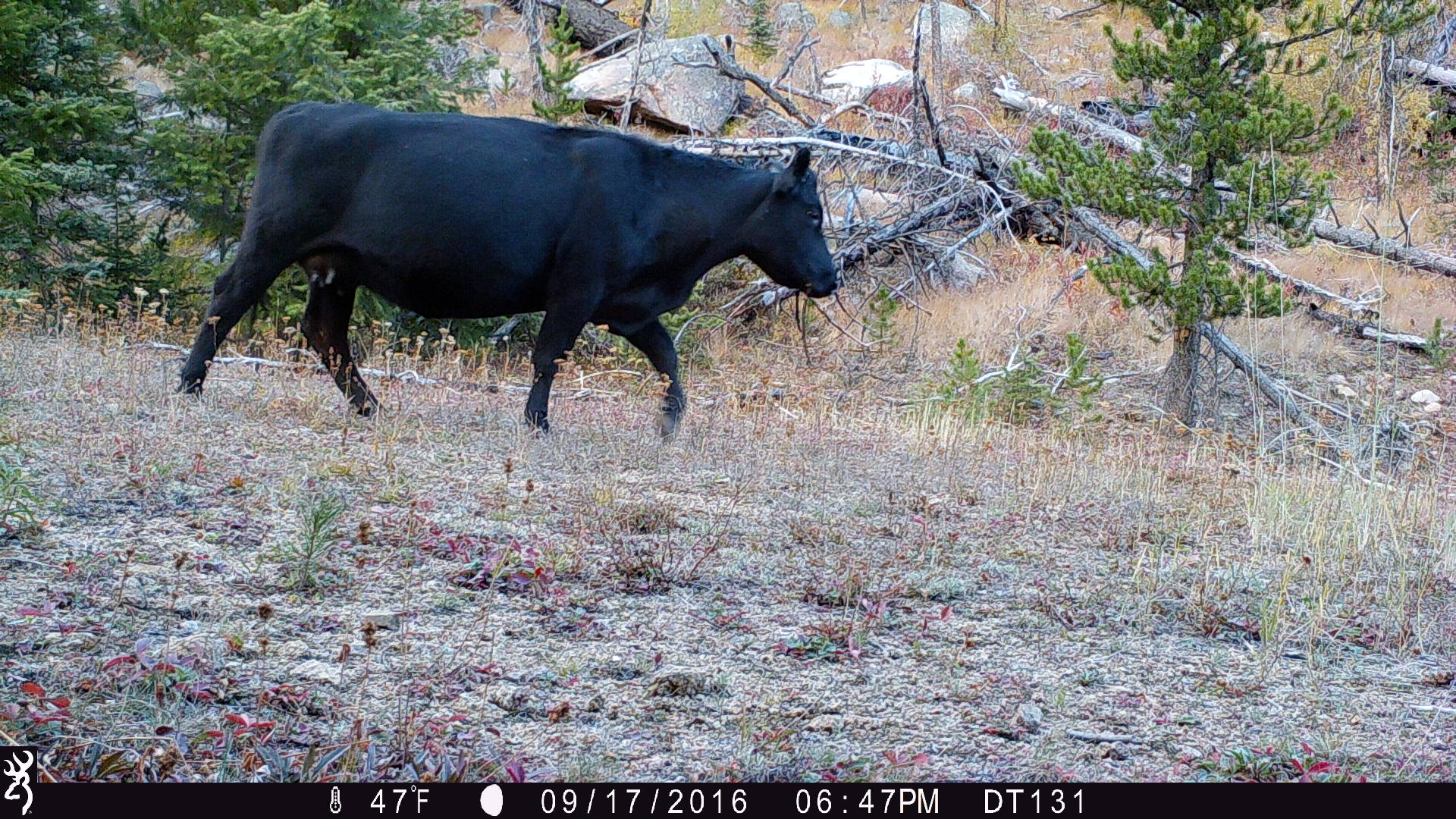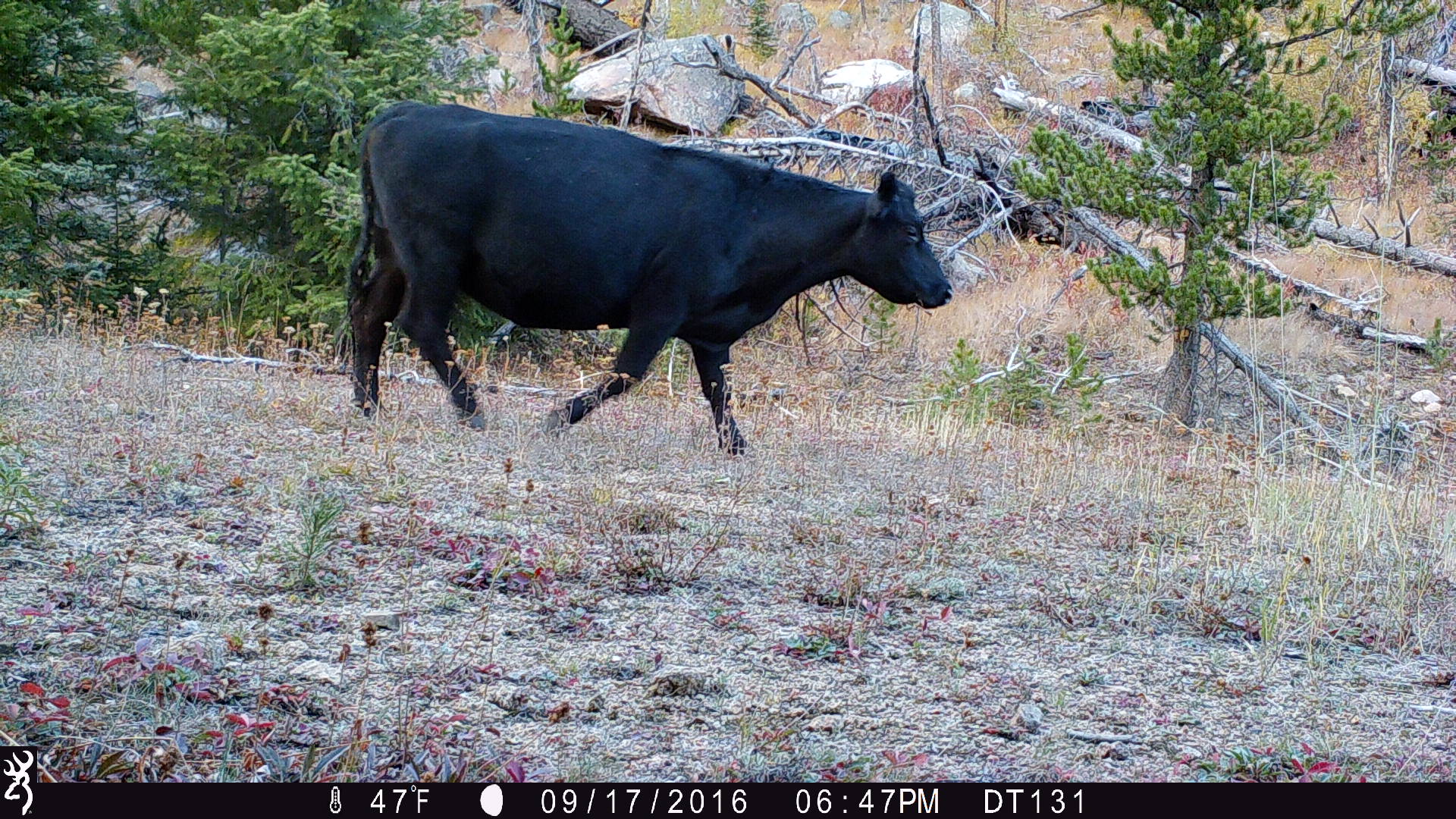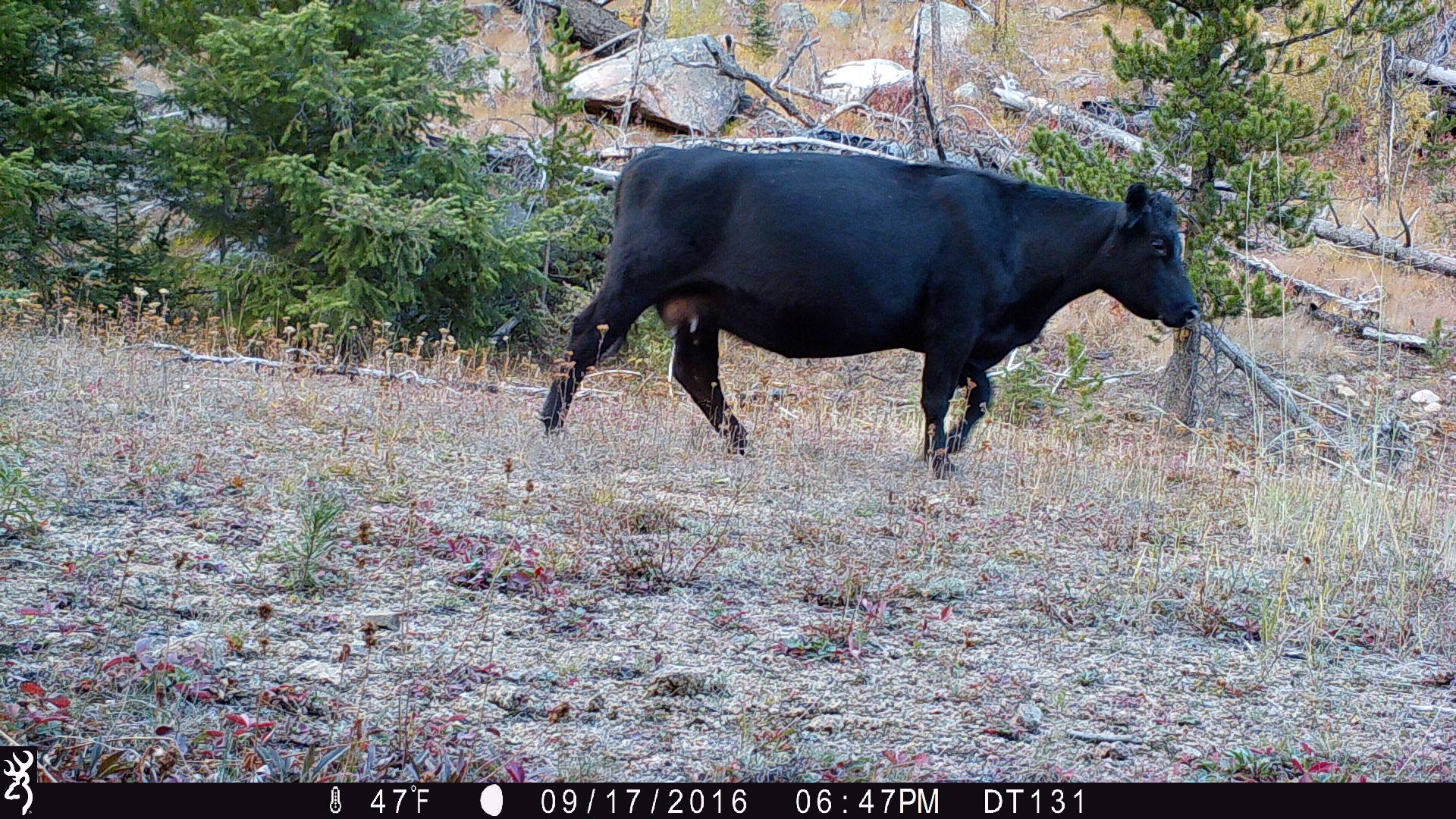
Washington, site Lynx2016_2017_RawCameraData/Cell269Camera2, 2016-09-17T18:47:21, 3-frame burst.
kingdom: Animalia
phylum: Chordata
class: Mammalia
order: Artiodactyla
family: Bovidae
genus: Bos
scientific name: Bos taurus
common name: domestic cattle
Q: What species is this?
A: Domestic cattle (Bos taurus).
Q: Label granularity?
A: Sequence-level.